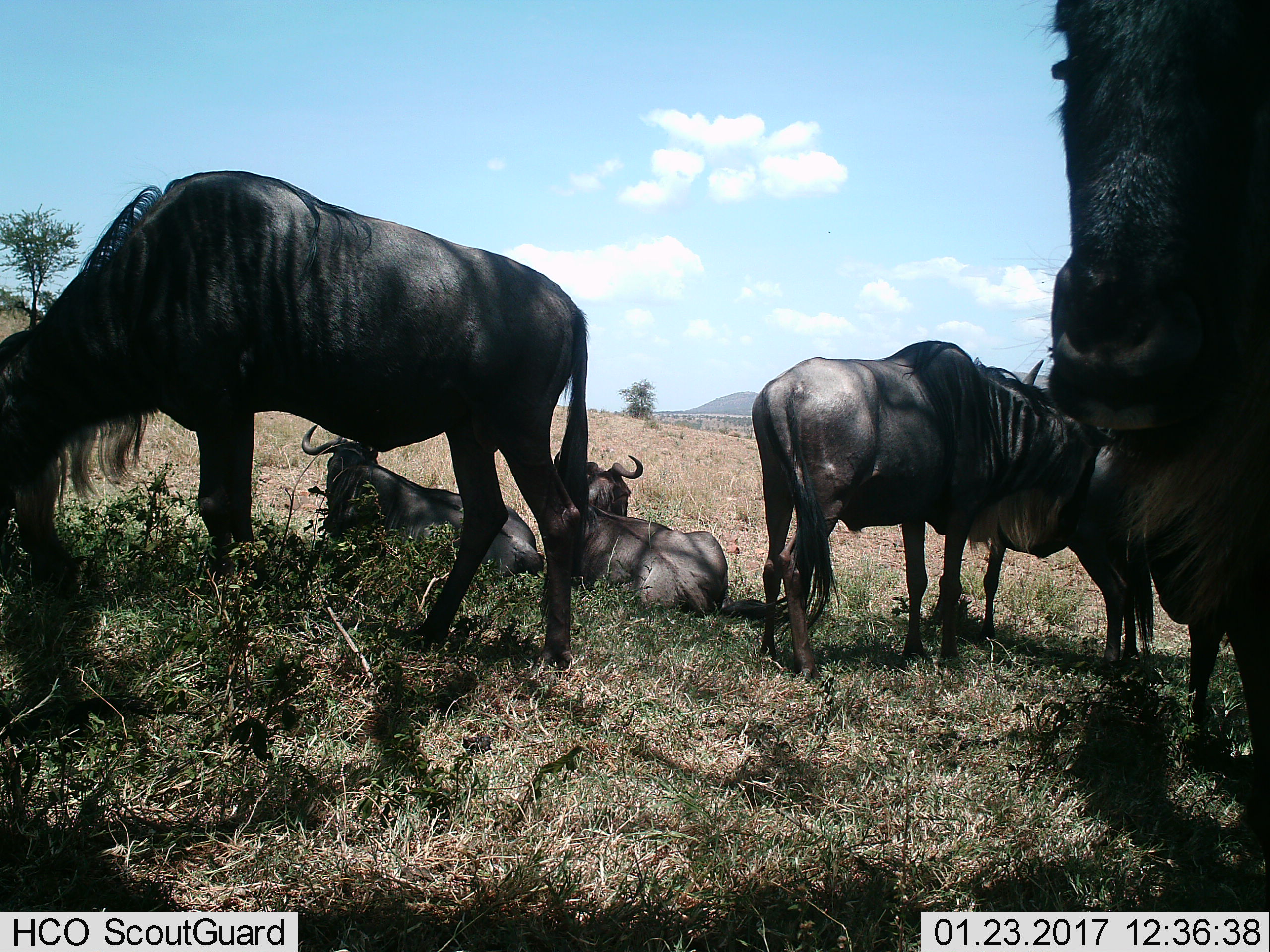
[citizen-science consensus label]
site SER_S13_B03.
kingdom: Animalia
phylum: Chordata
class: Mammalia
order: Artiodactyla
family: Bovidae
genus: Connochaetes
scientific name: Connochaetes taurinus taurinus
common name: blue wildebeest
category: wildebeestblue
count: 6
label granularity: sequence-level